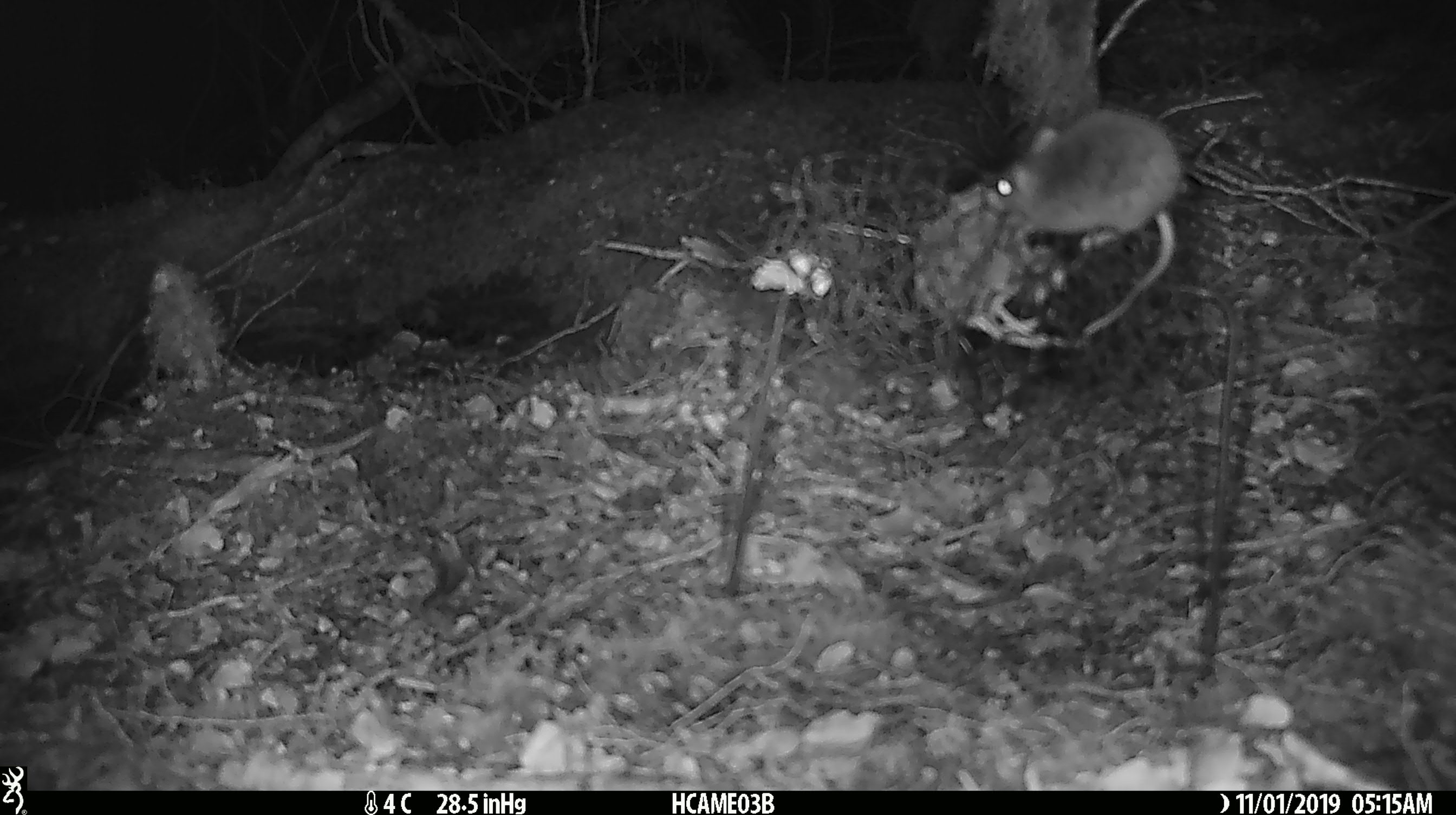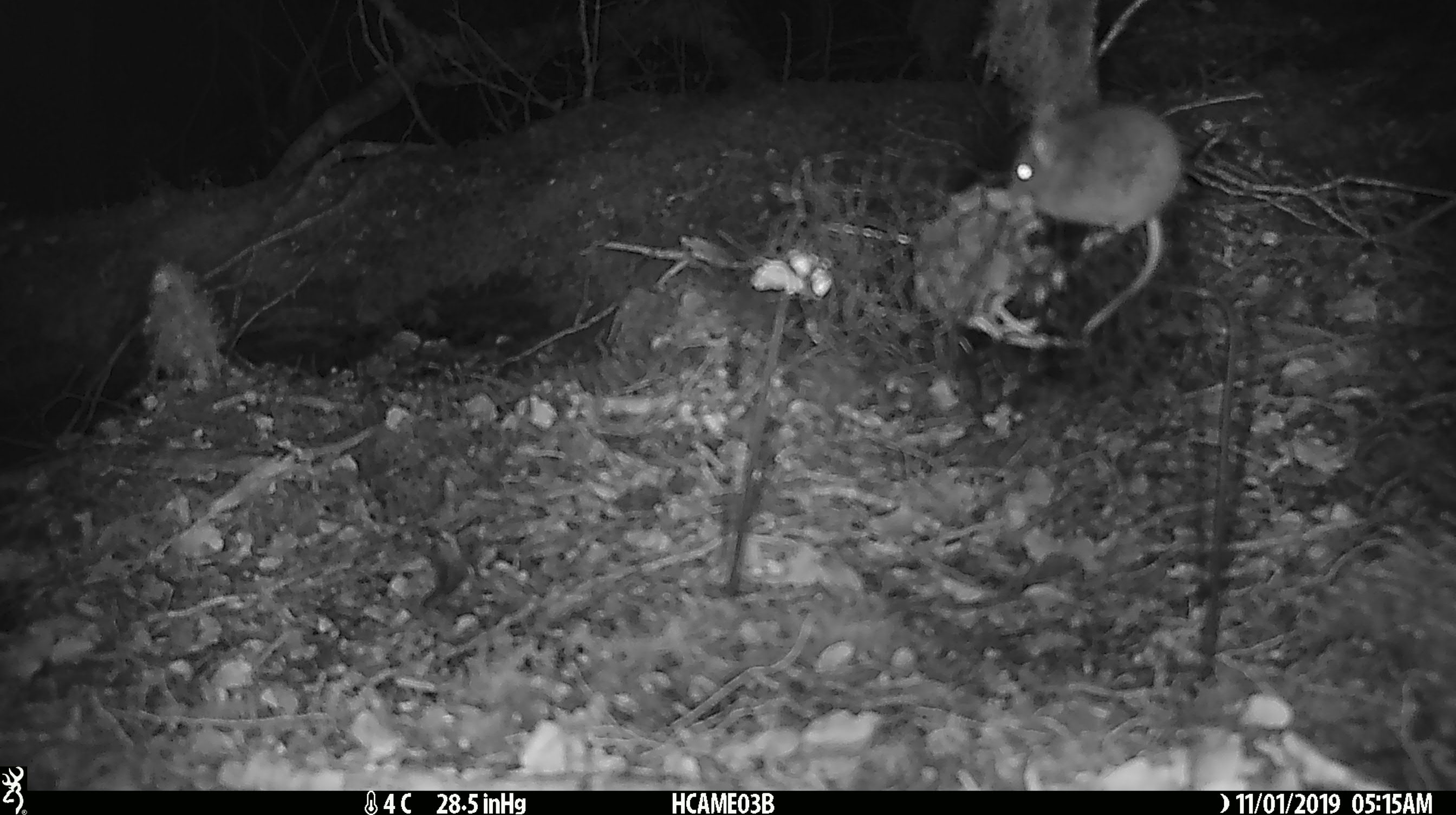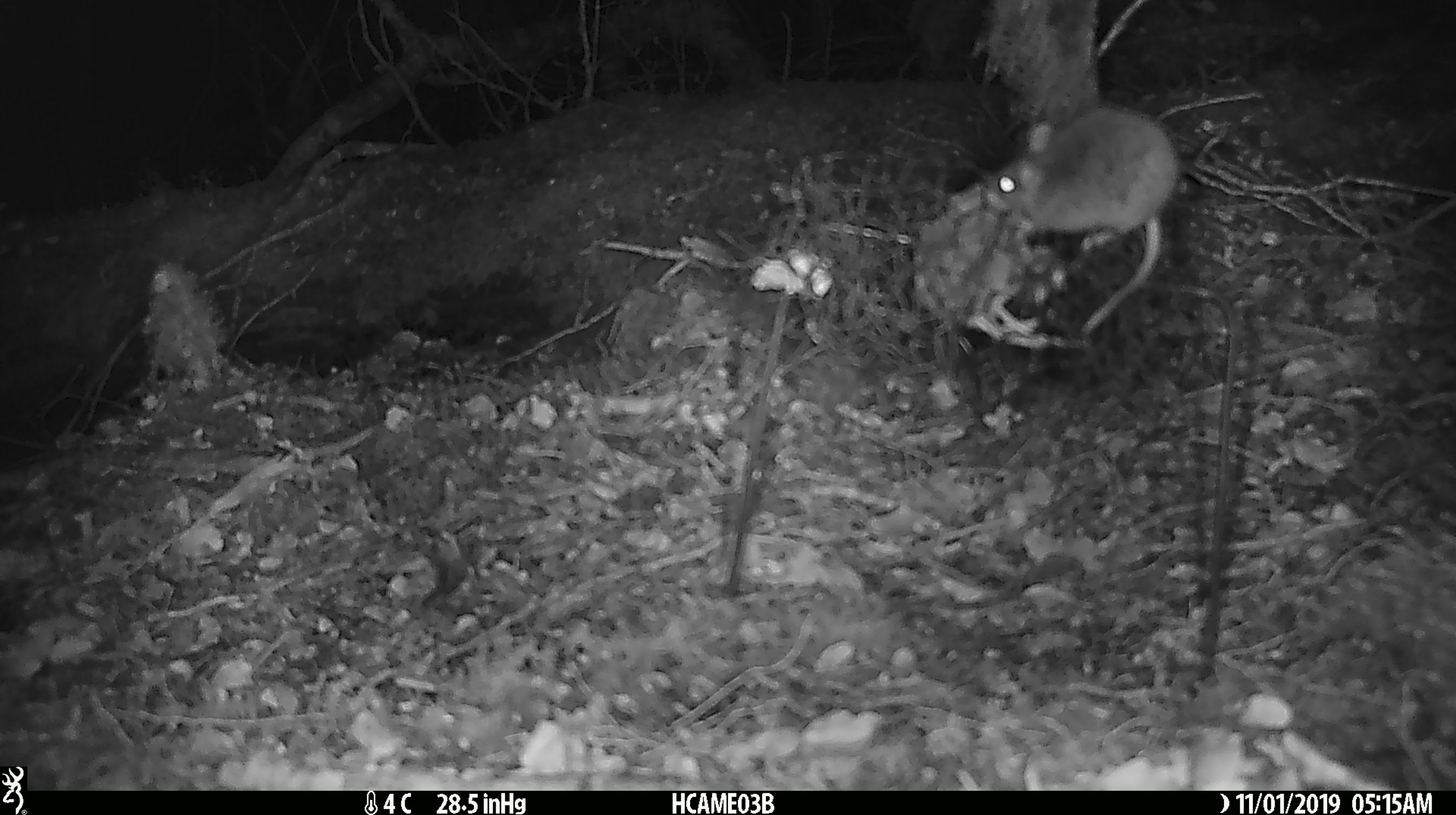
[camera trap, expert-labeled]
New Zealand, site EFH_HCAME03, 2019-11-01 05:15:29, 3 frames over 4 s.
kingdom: Animalia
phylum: Chordata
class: Mammalia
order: Rodentia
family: Muridae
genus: Mus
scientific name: Mus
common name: mouse